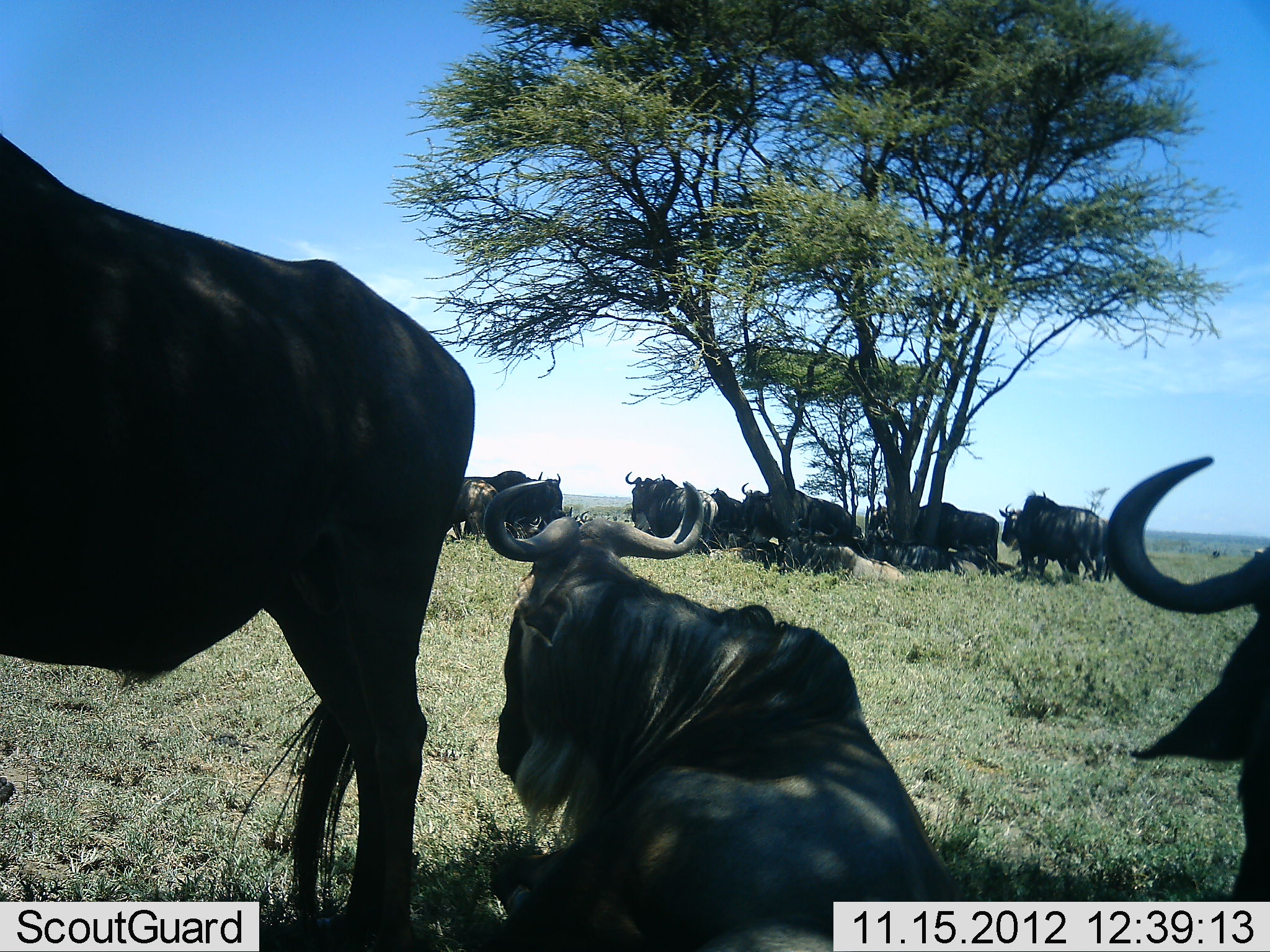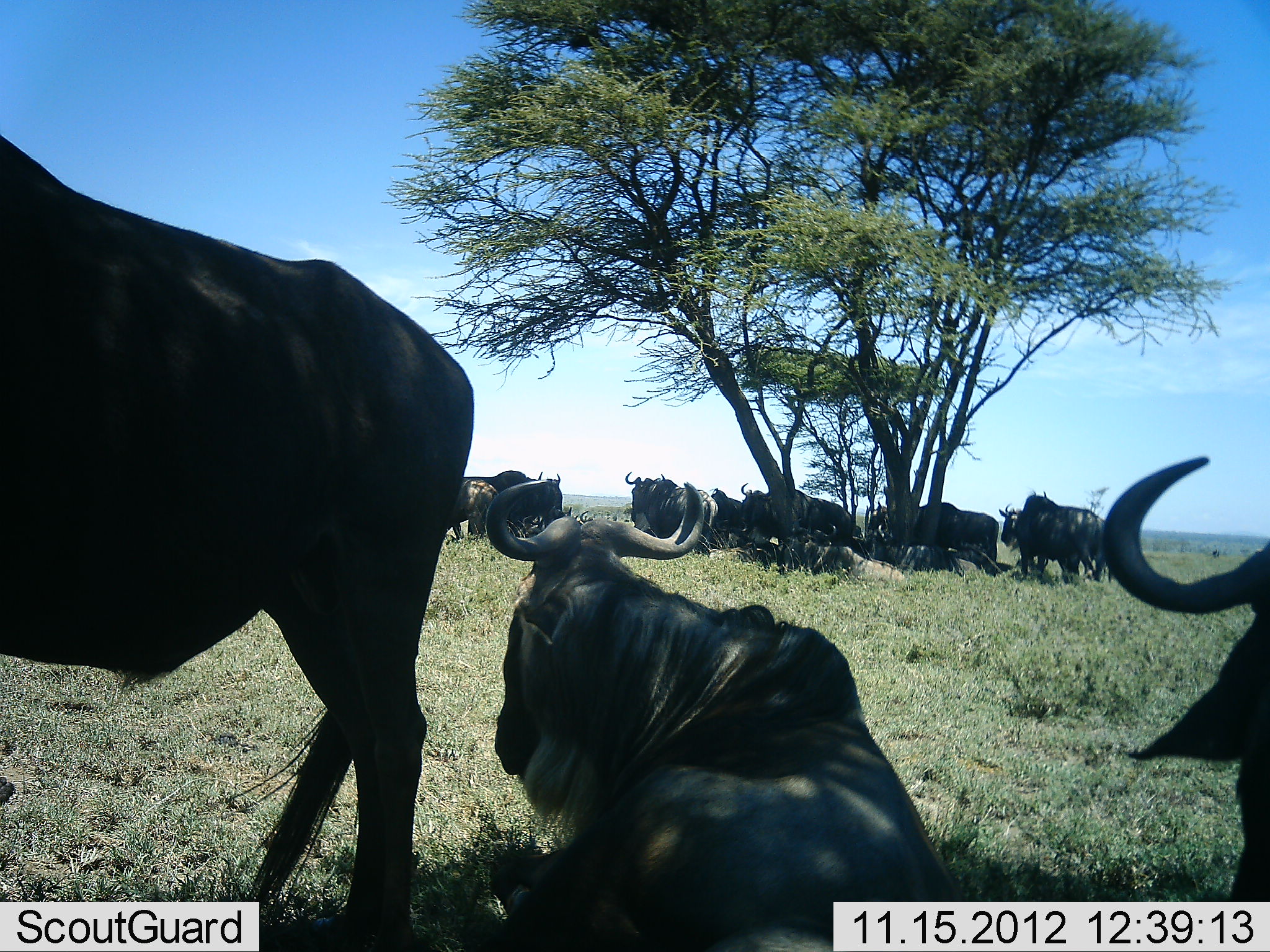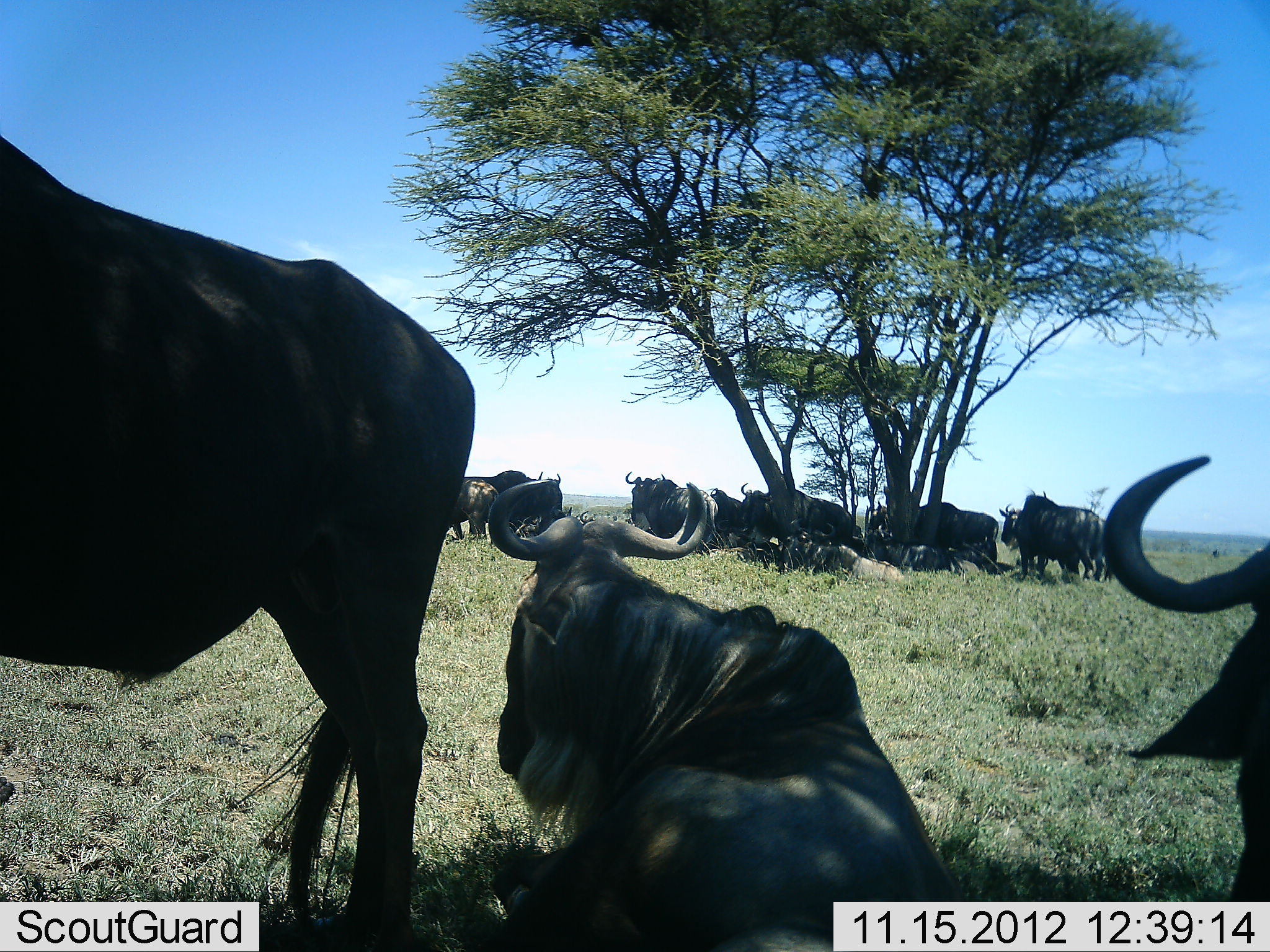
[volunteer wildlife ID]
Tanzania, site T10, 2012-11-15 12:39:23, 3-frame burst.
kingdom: Animalia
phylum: Chordata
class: Mammalia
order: Artiodactyla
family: Bovidae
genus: Connochaetes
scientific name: Connochaetes taurinus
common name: blue wildebeest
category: wildebeest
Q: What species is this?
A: Wildebeest (blue wildebeest) (Connochaetes taurinus).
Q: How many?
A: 11-50.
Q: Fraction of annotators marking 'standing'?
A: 50%.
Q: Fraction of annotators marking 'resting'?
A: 100%.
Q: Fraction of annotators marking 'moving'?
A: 0%.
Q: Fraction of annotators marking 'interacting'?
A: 0%.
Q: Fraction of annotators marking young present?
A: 0%.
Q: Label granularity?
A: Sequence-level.